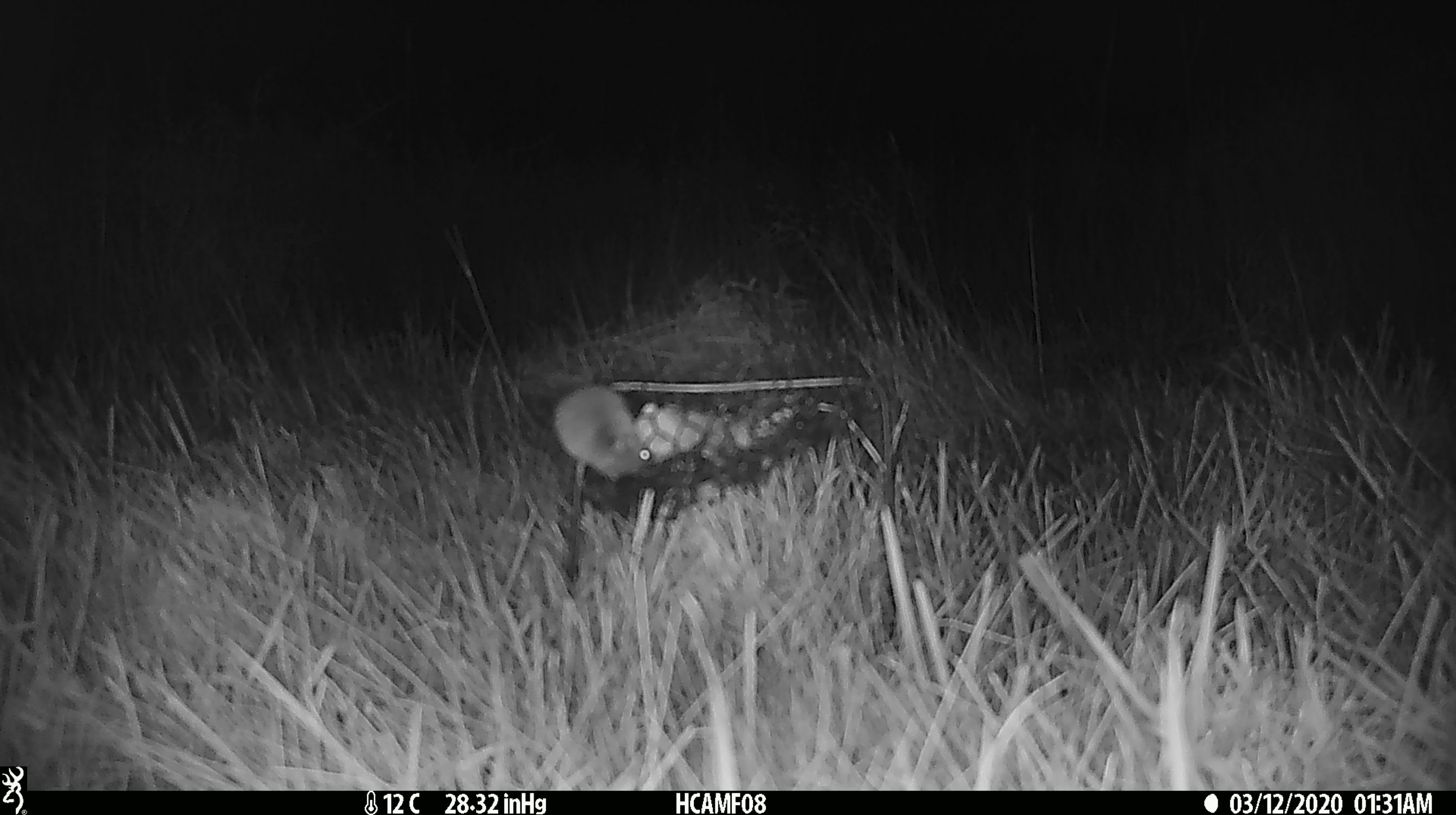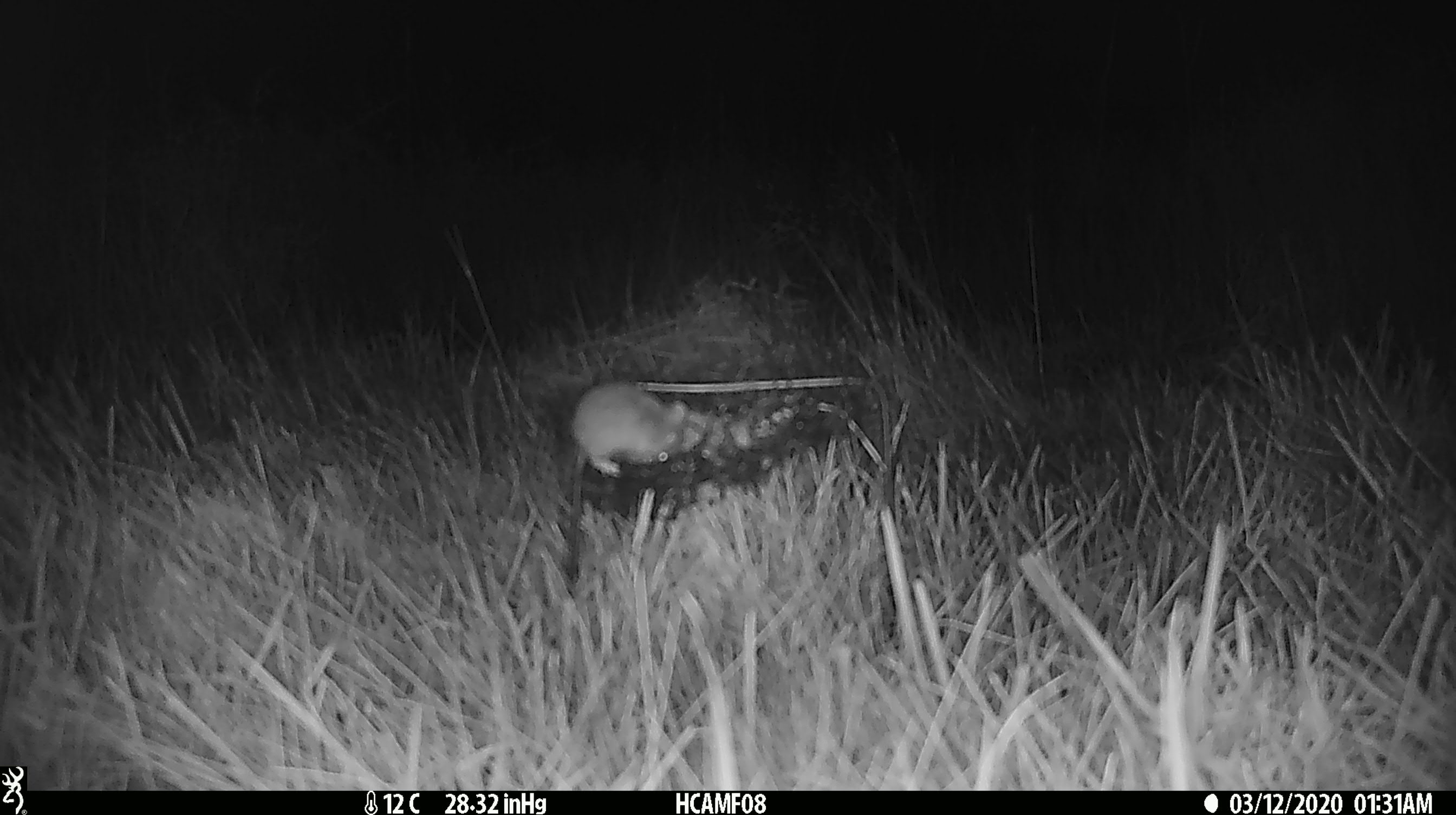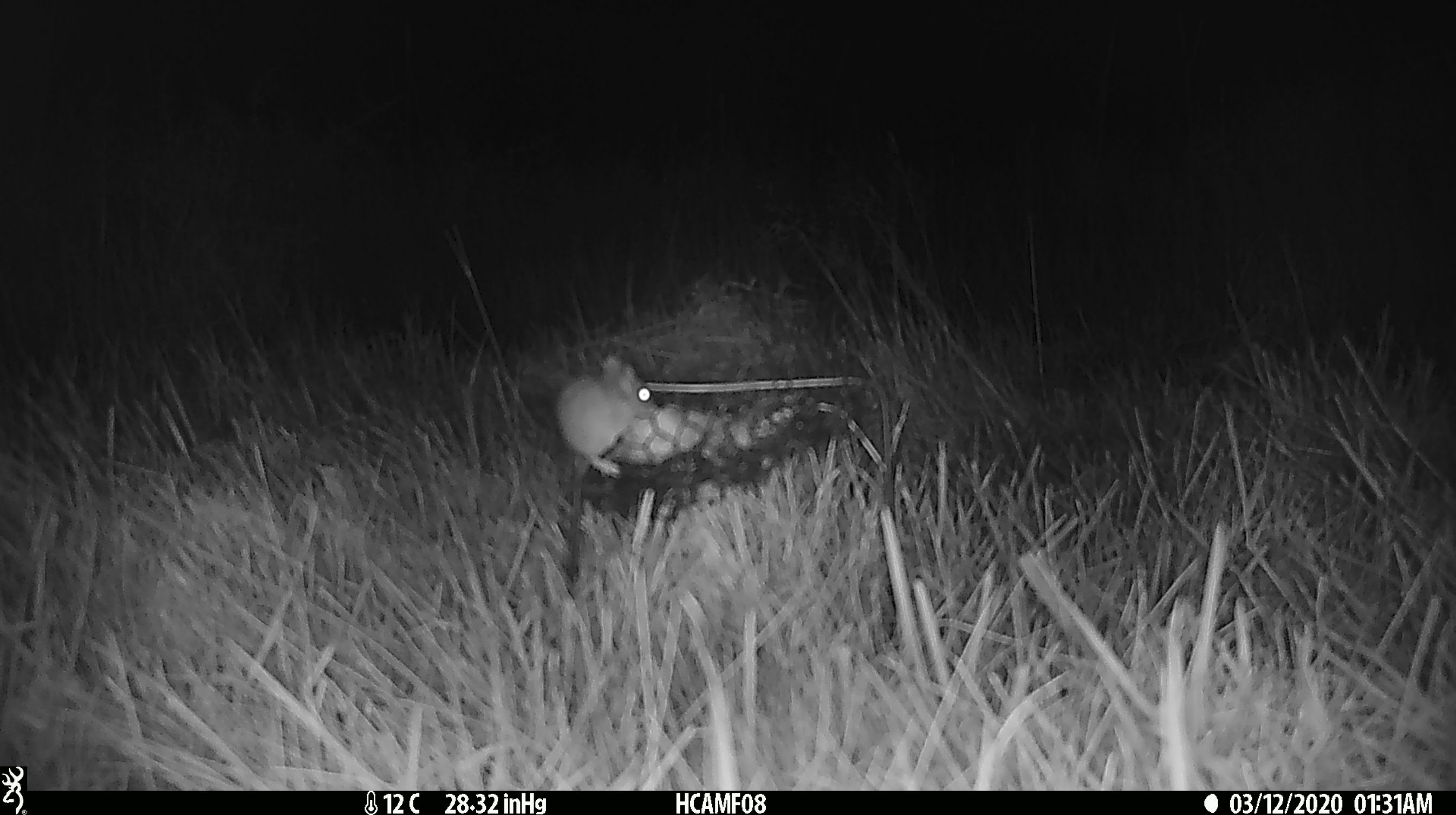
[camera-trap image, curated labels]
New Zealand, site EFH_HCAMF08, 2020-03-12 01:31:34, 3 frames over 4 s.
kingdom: Animalia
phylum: Chordata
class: Mammalia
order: Rodentia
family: Muridae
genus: Mus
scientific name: Mus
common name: mouse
Mouse (Mus).